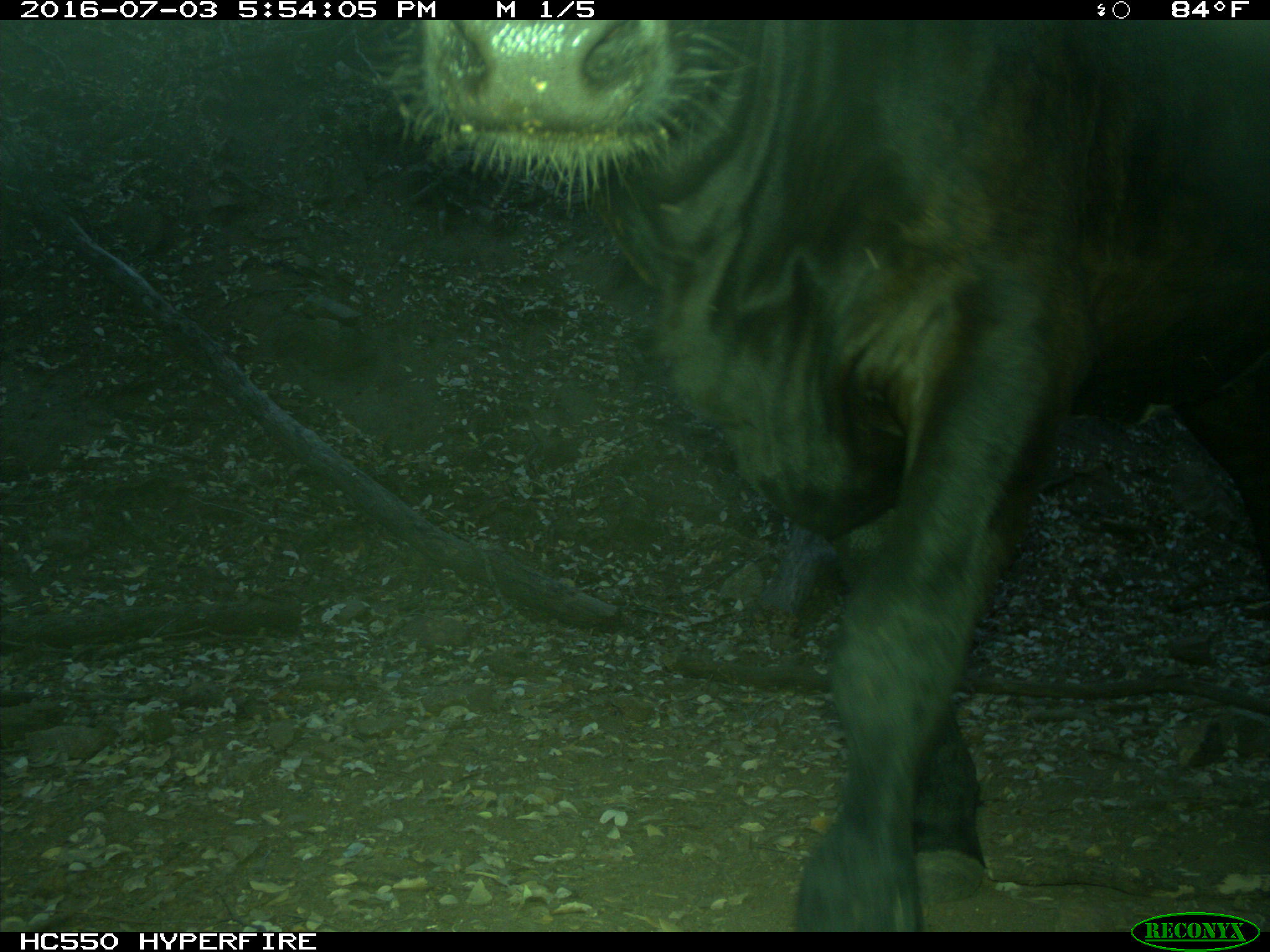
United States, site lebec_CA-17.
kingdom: Animalia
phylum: Chordata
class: Mammalia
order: Artiodactyla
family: Bovidae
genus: Bos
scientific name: Bos taurus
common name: domestic cow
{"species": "Bos taurus (domestic cow)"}